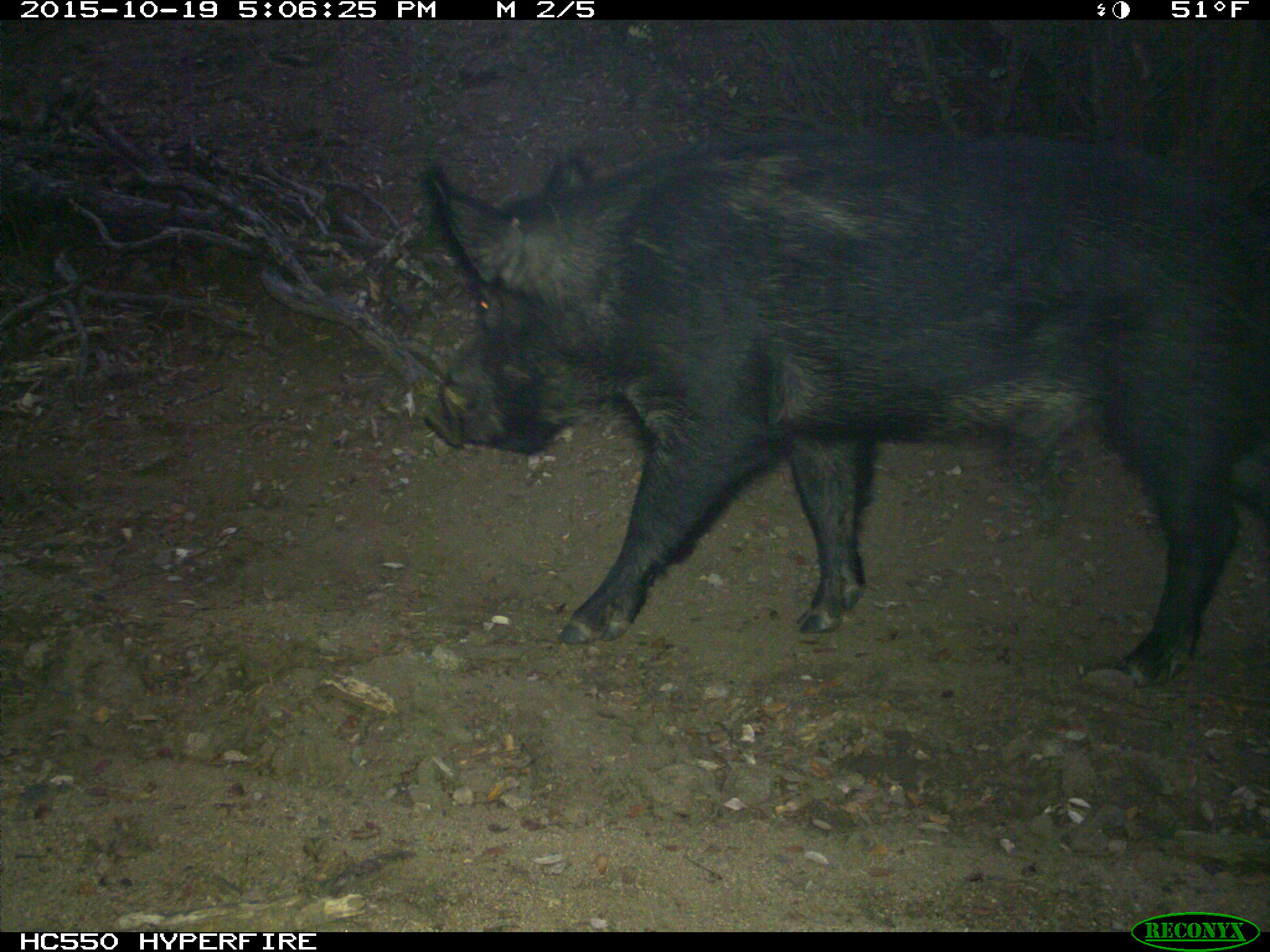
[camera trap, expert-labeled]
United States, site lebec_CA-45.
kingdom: Animalia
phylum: Chordata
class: Mammalia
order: Artiodactyla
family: Suidae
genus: Sus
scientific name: Sus scrofa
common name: wild boar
Sus scrofa (wild boar).